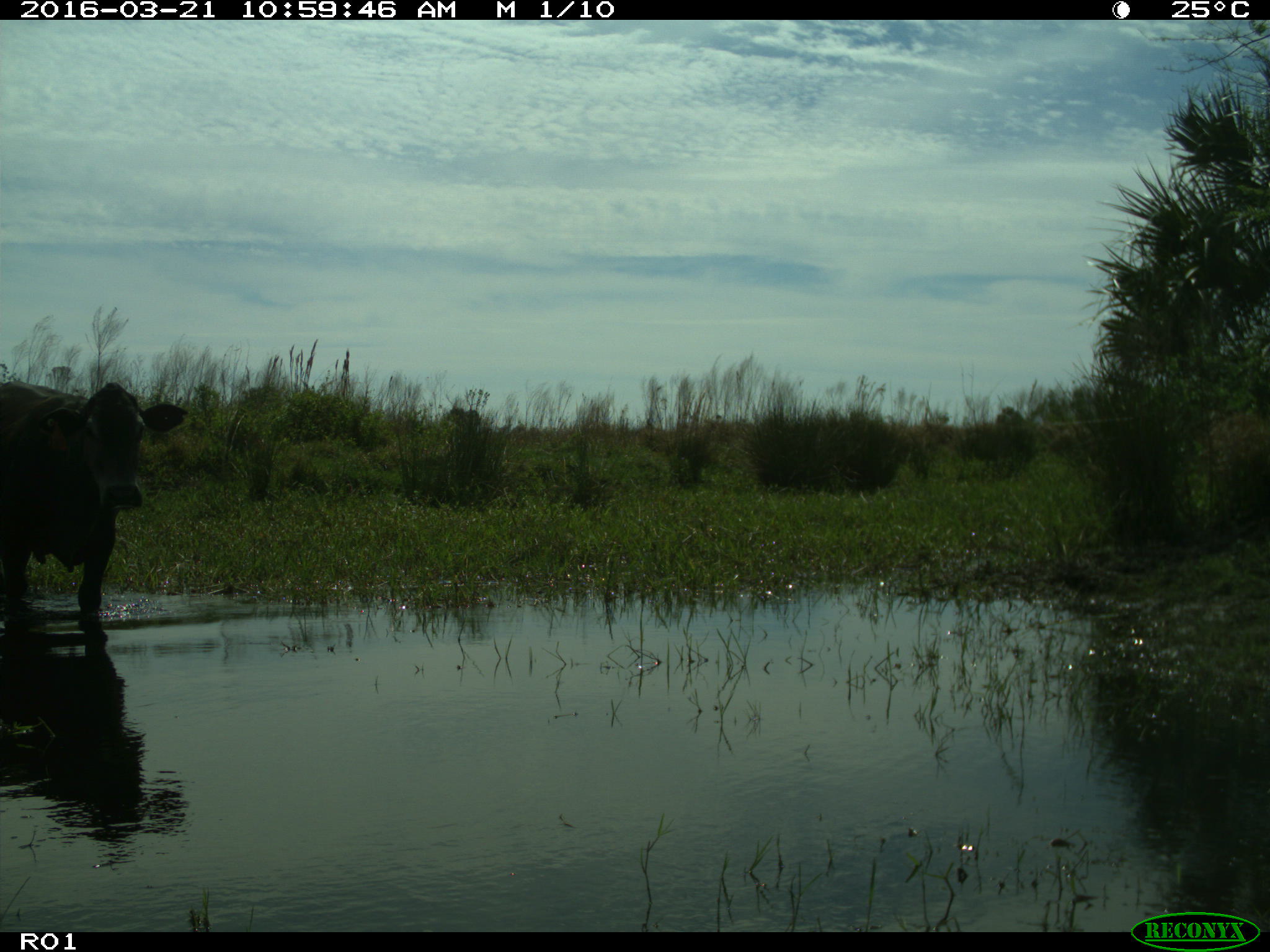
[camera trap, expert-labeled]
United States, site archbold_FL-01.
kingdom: Animalia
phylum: Chordata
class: Mammalia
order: Artiodactyla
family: Bovidae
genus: Bos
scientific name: Bos taurus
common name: domestic cow